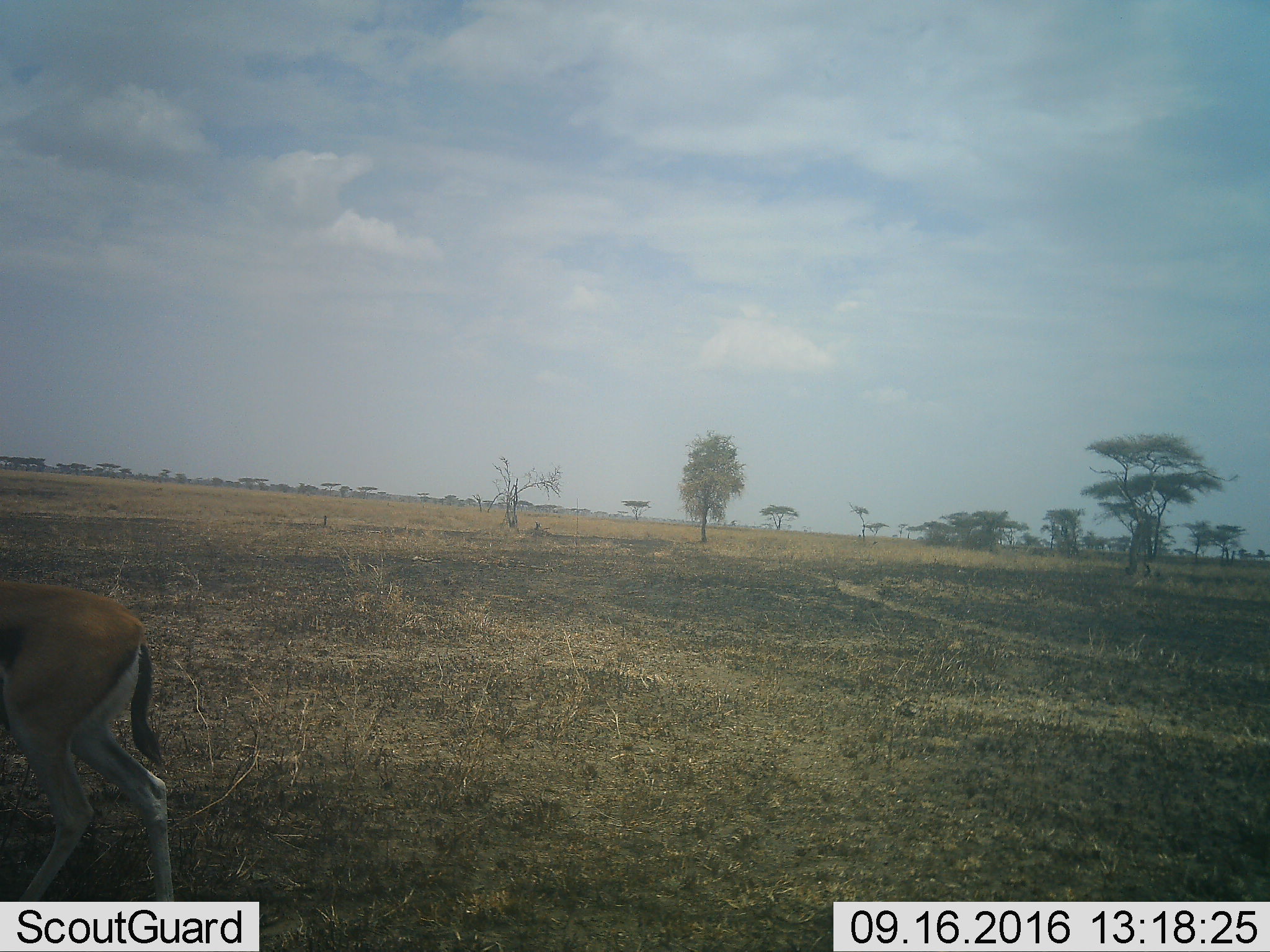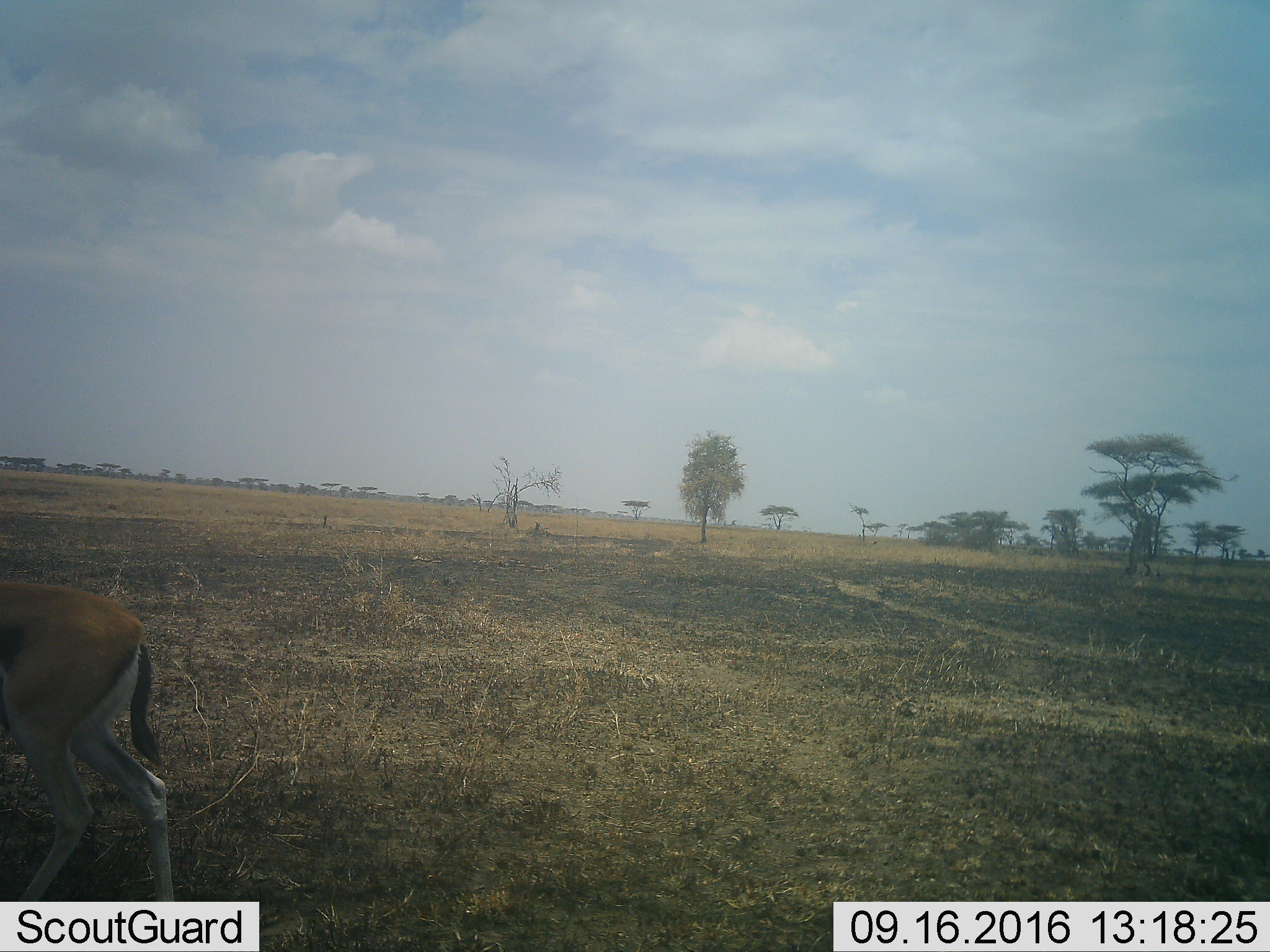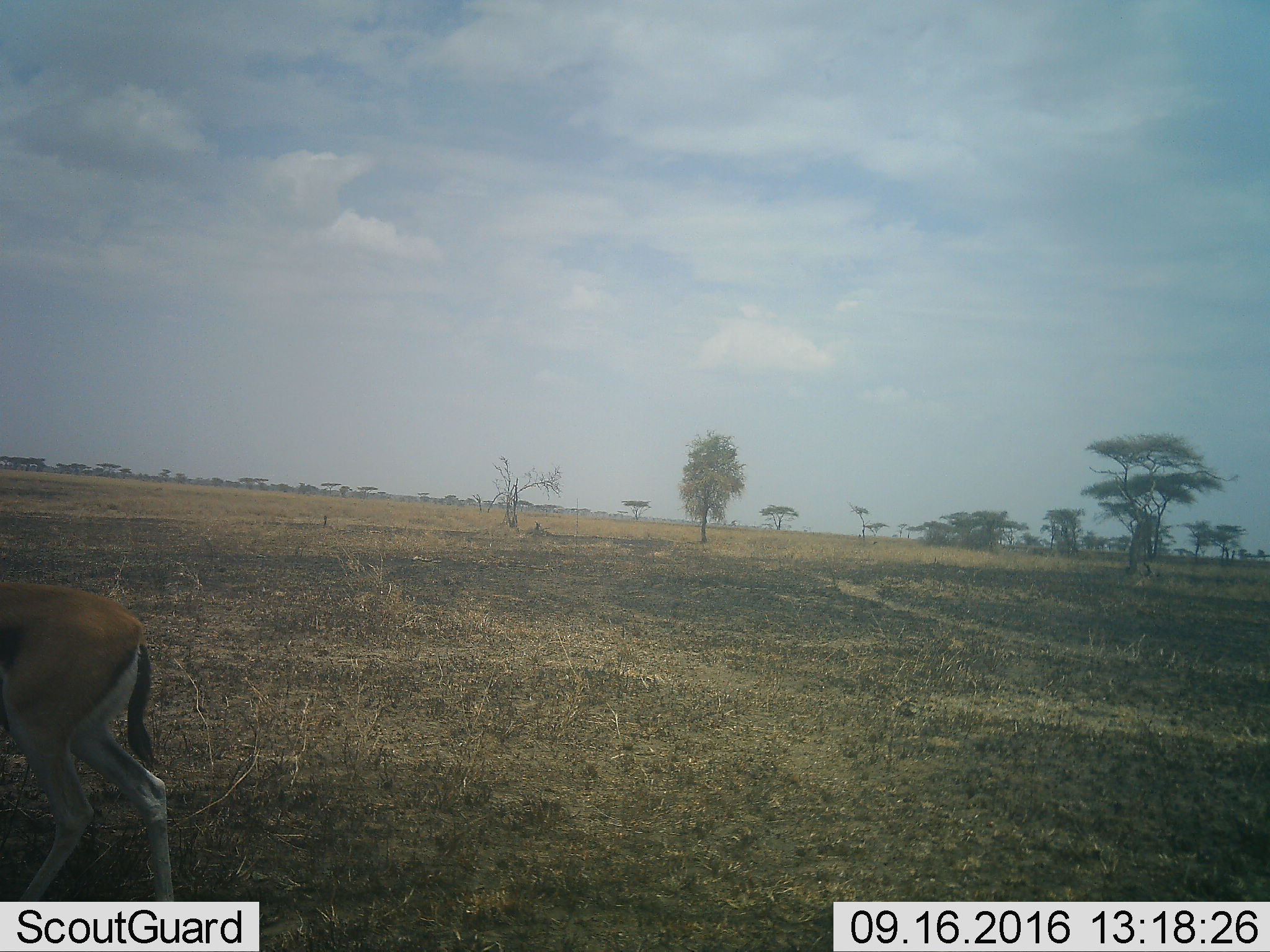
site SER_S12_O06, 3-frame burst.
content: unidentified animal